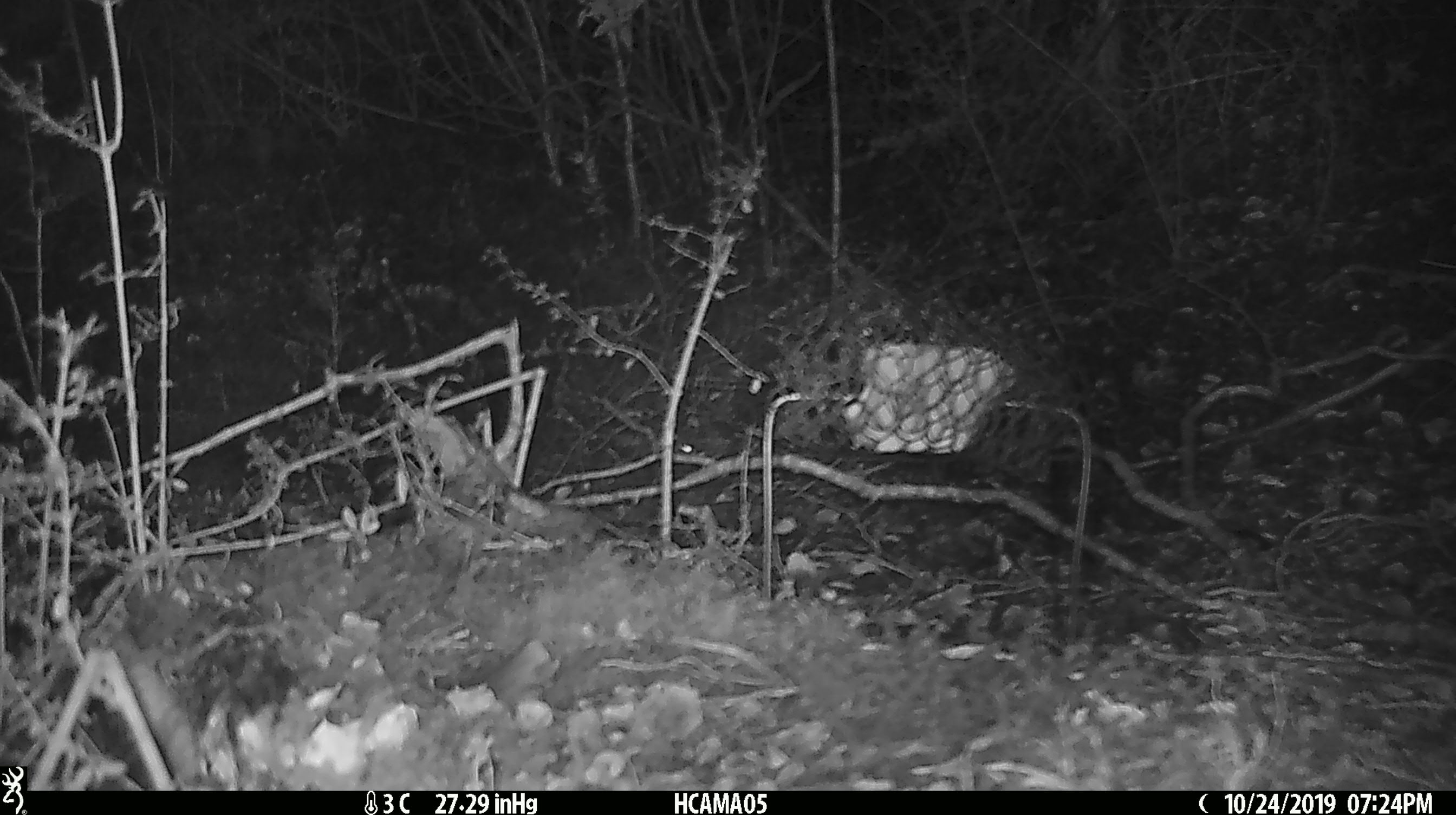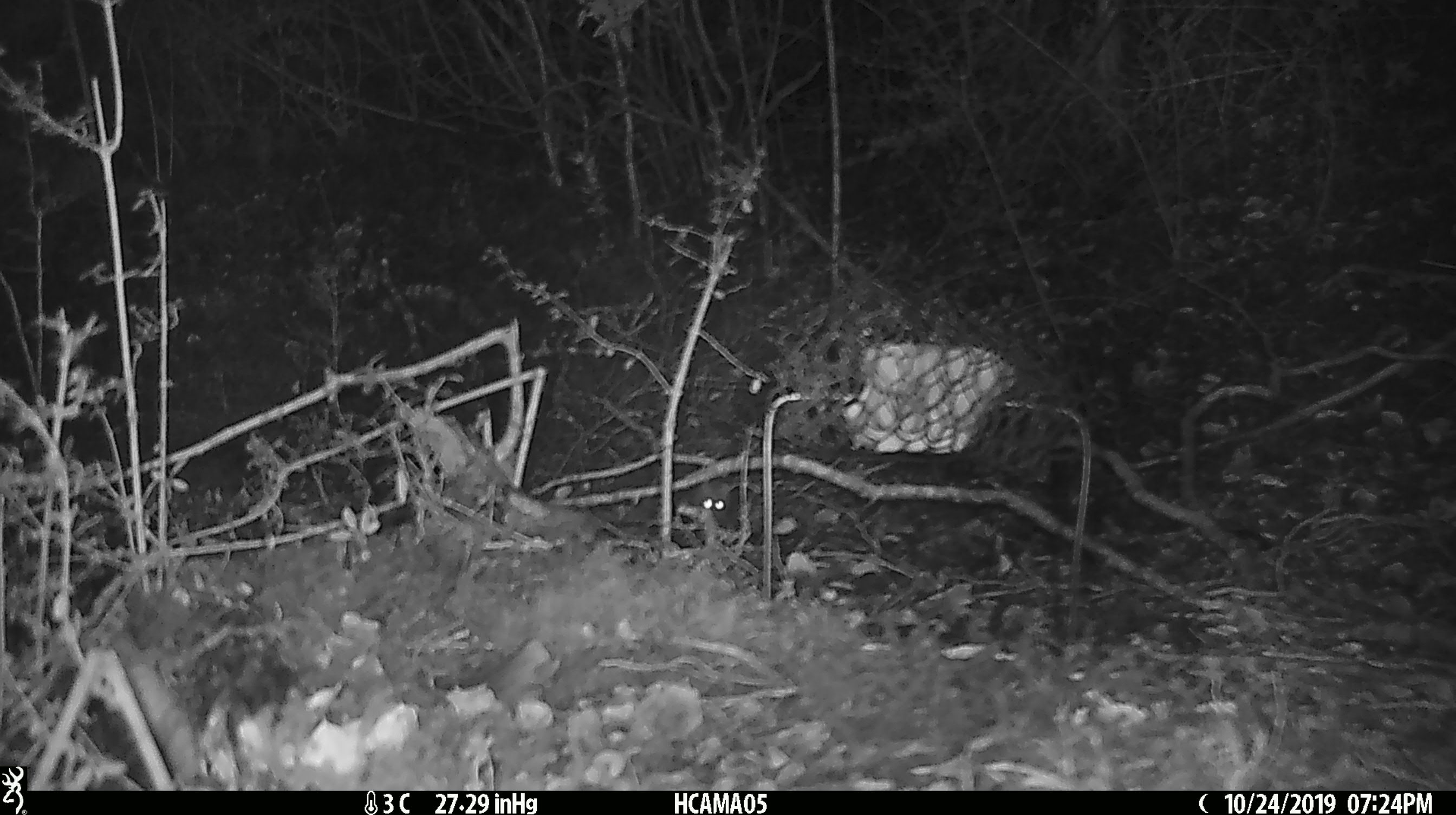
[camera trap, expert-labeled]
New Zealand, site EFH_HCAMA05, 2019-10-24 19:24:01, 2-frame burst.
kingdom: Animalia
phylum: Chordata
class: Mammalia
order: Rodentia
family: Muridae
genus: Mus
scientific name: Mus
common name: mouse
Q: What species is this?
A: Mouse (Mus).